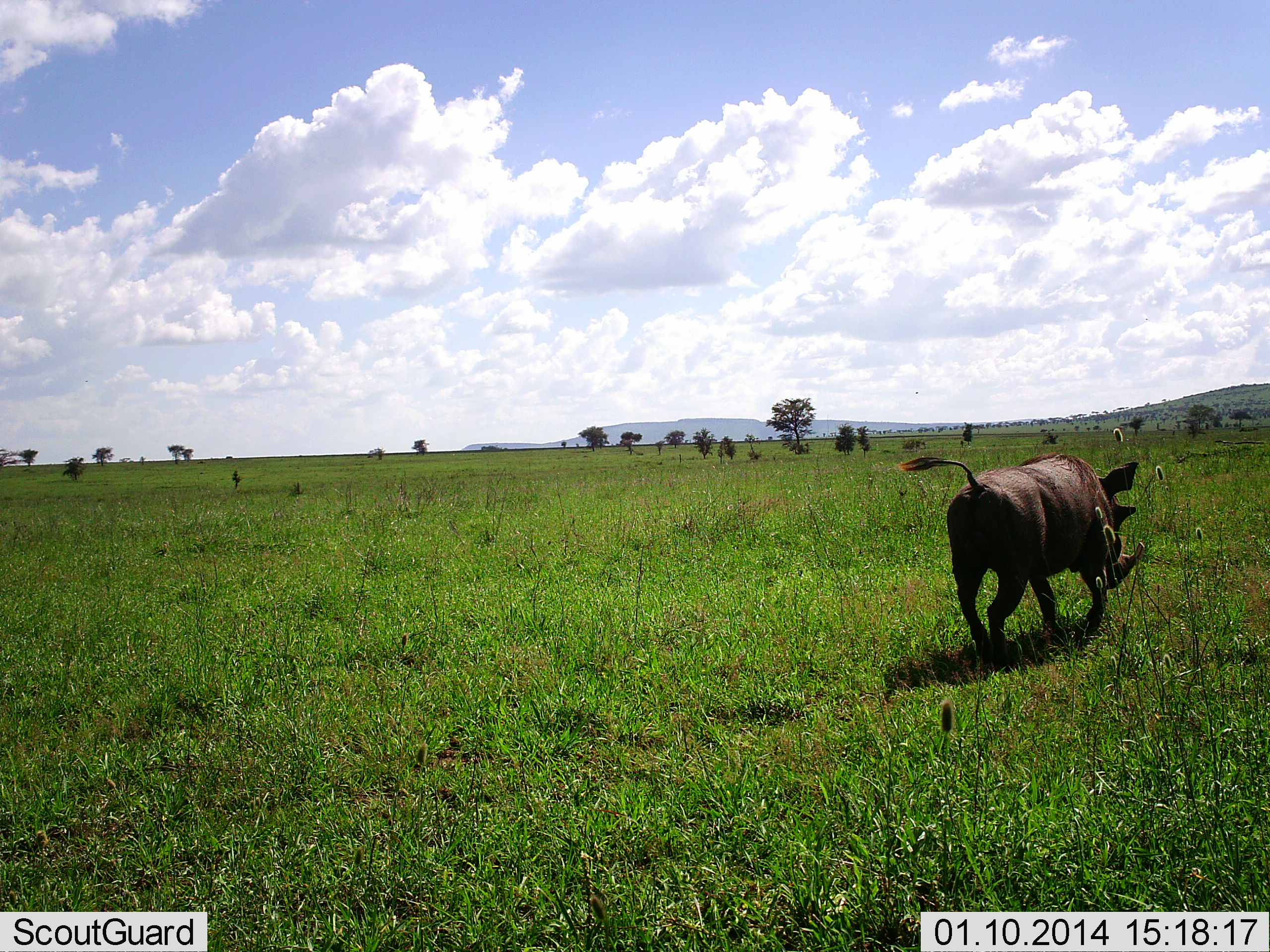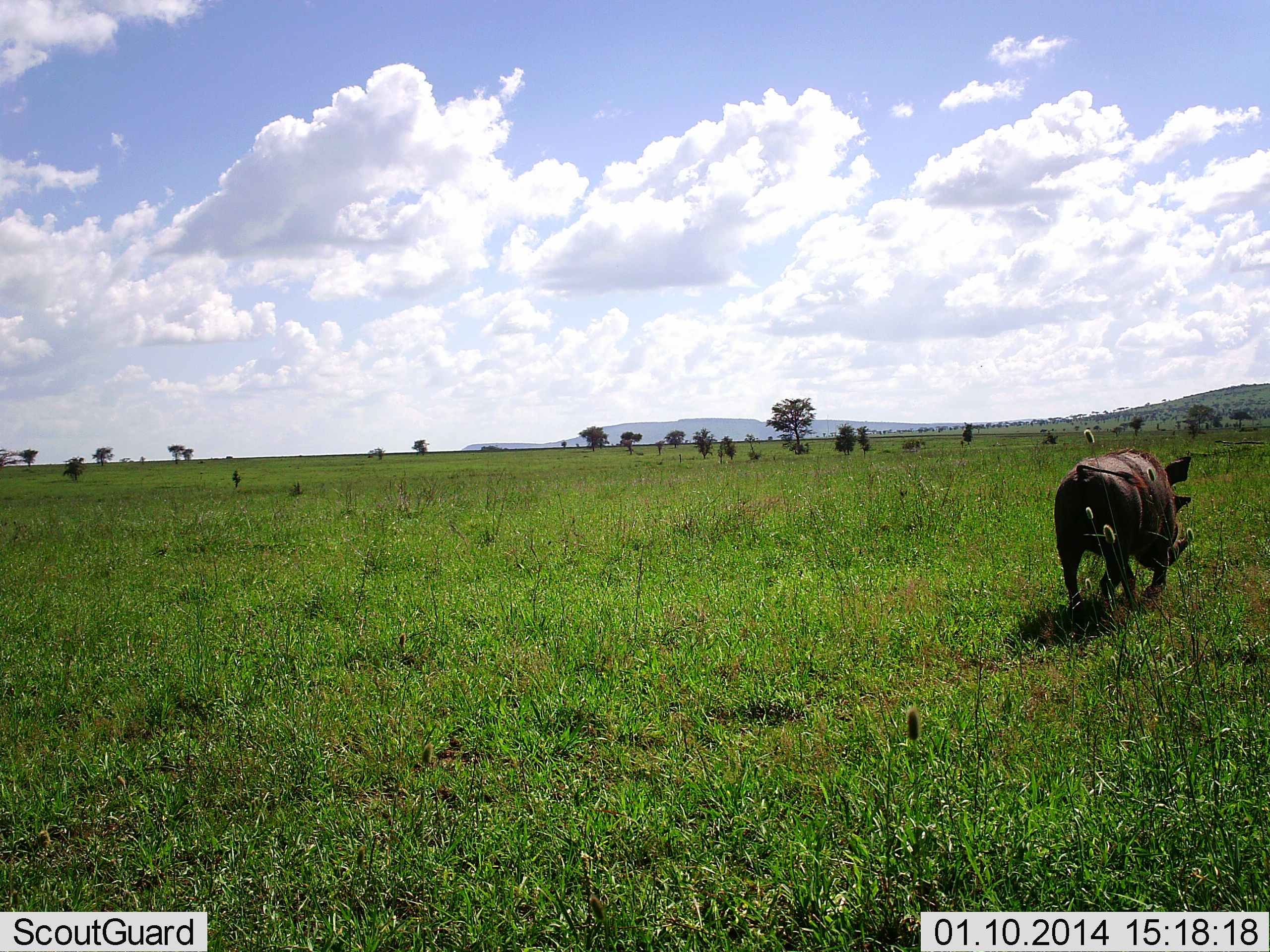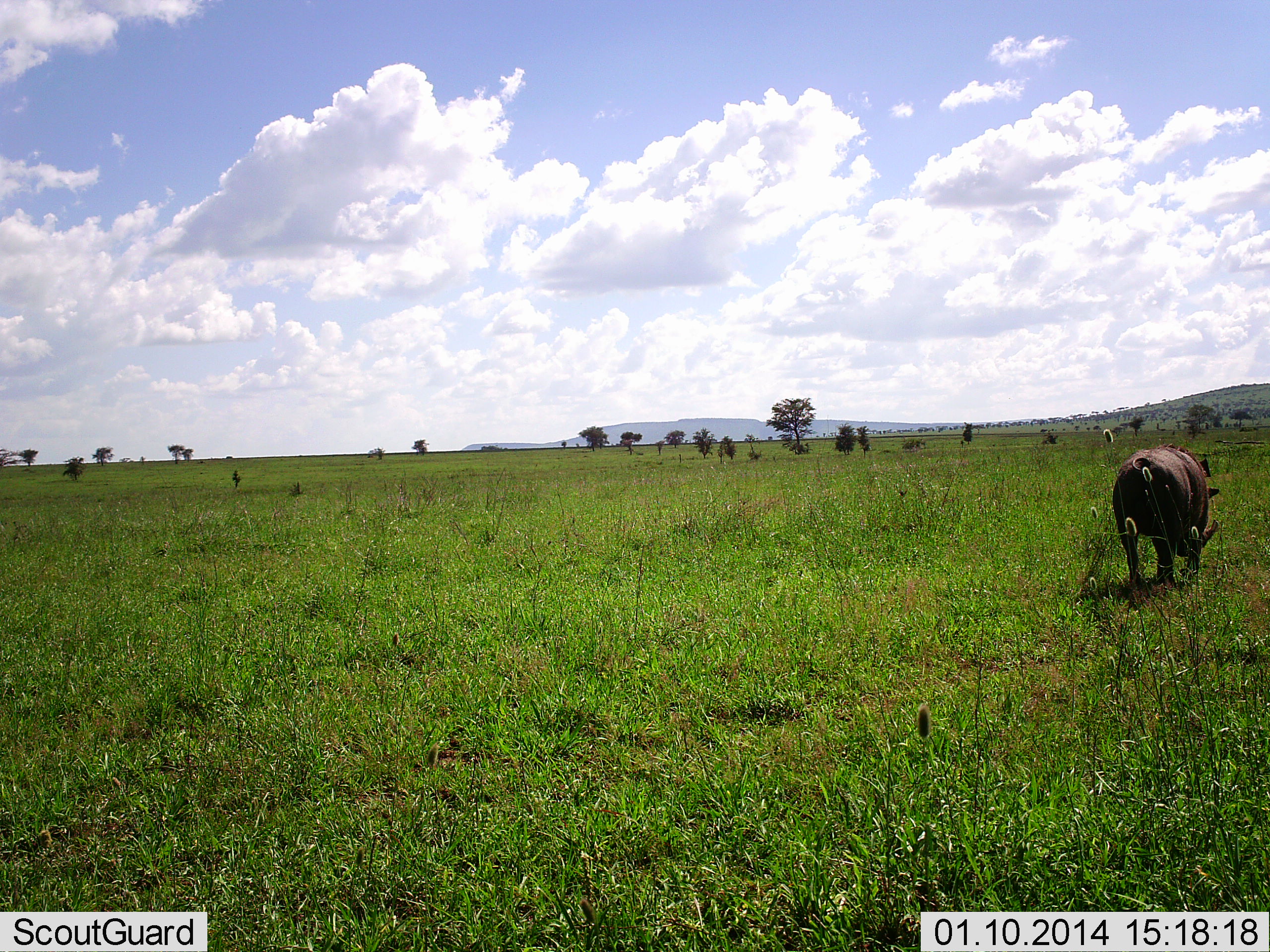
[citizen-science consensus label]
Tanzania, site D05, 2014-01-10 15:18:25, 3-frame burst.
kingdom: Animalia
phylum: Chordata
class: Mammalia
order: Artiodactyla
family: Suidae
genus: Phacochoerus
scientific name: Phacochoerus africanus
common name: warthog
Warthog (Phacochoerus africanus), count 1. Behavior (volunteer vote fractions): standing 0%, resting 0%, moving 100%, interacting 0%. Young present (vote fraction): 0%. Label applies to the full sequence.